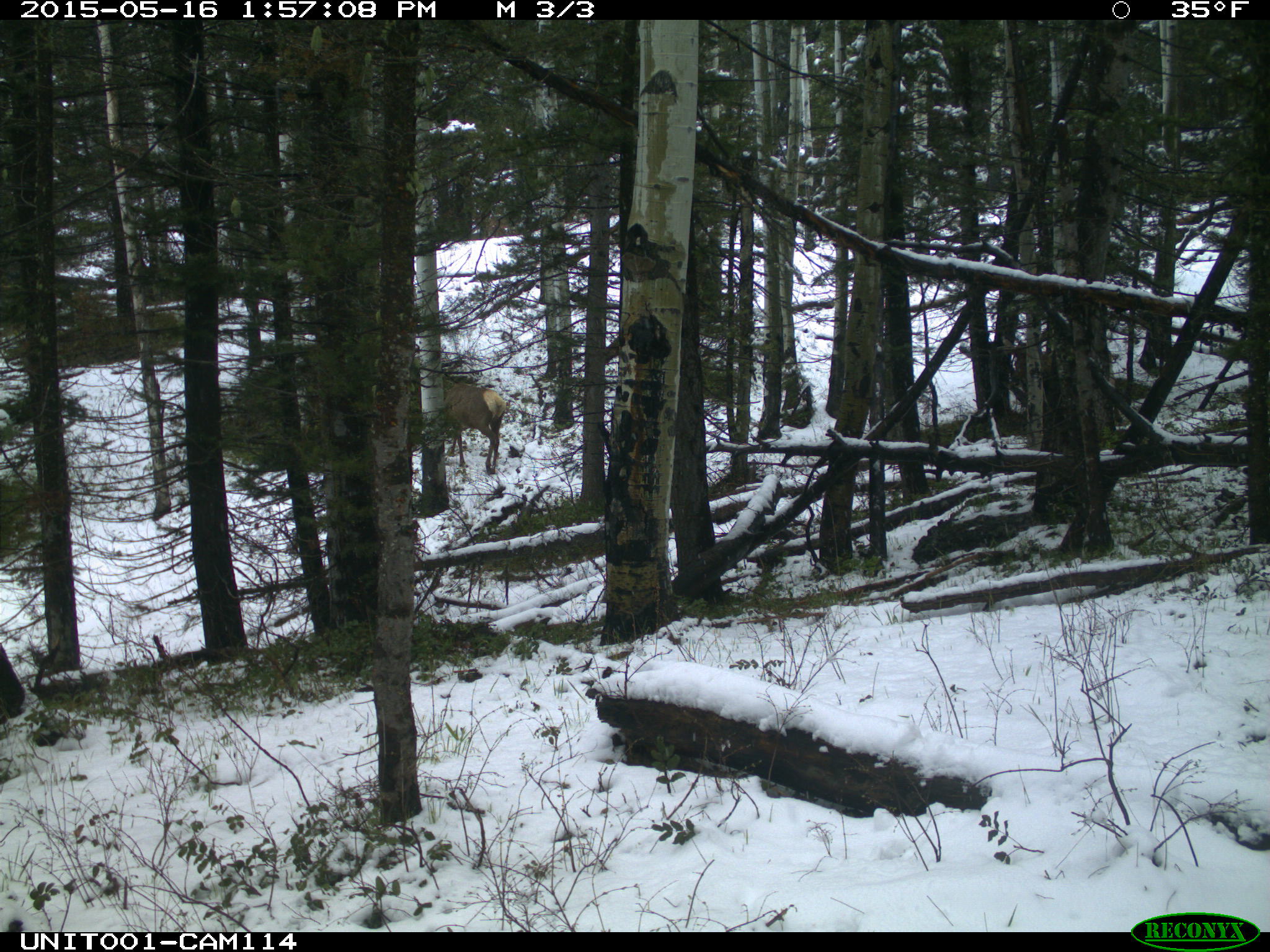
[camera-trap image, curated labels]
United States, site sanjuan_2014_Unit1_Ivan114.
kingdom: Animalia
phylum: Chordata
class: Mammalia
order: Artiodactyla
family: Cervidae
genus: Cervus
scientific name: Cervus elaphus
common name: red deer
Cervus elaphus (red deer).